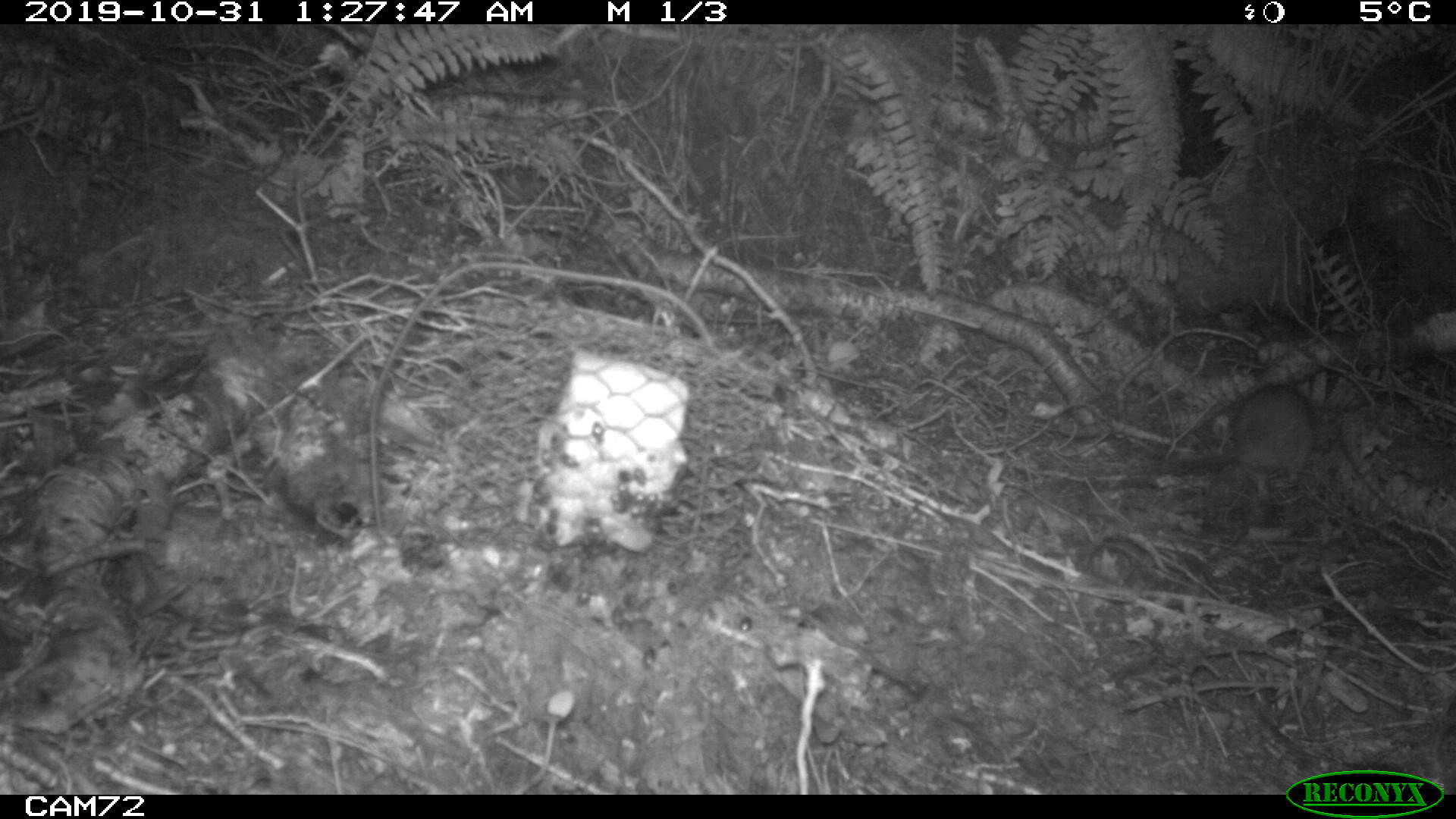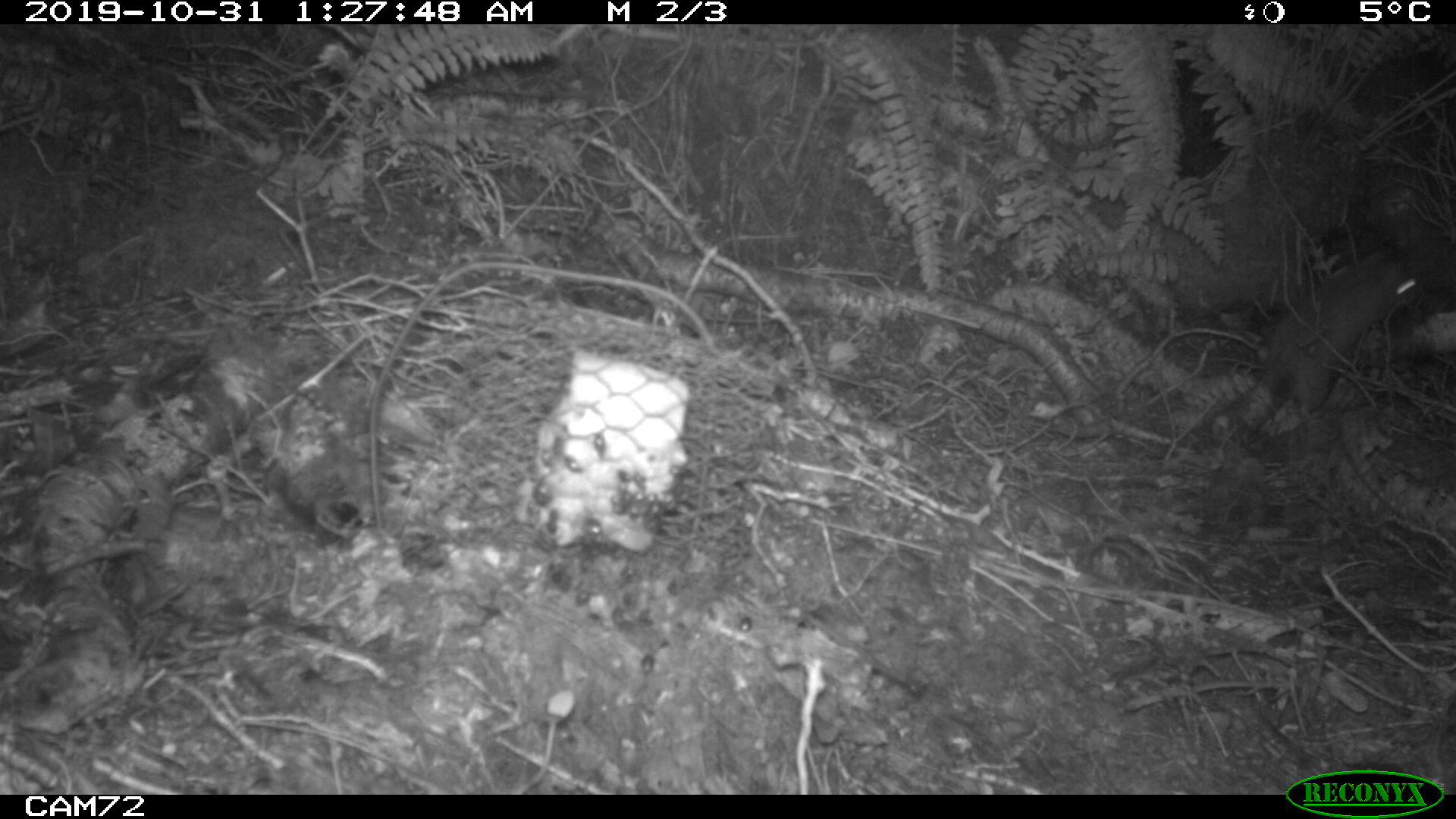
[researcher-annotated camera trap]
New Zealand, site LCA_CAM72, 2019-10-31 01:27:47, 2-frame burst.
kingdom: Animalia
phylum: Chordata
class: Mammalia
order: Rodentia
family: Muridae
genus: Rattus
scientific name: Rattus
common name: rat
Rat (Rattus).